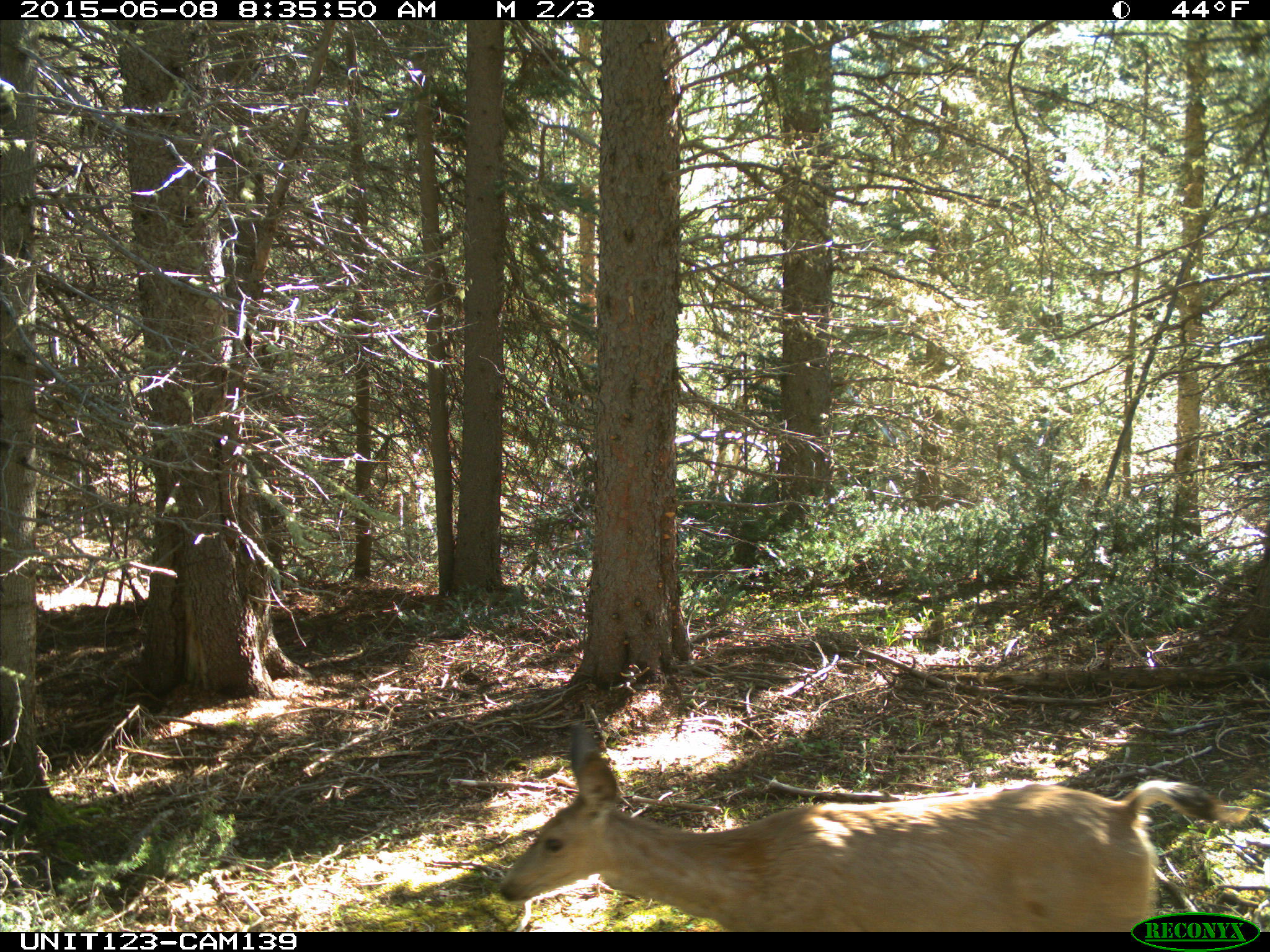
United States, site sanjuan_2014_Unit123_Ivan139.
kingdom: Animalia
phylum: Chordata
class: Mammalia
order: Artiodactyla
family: Cervidae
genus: Odocoileus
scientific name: Odocoileus hemionus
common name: mule deer